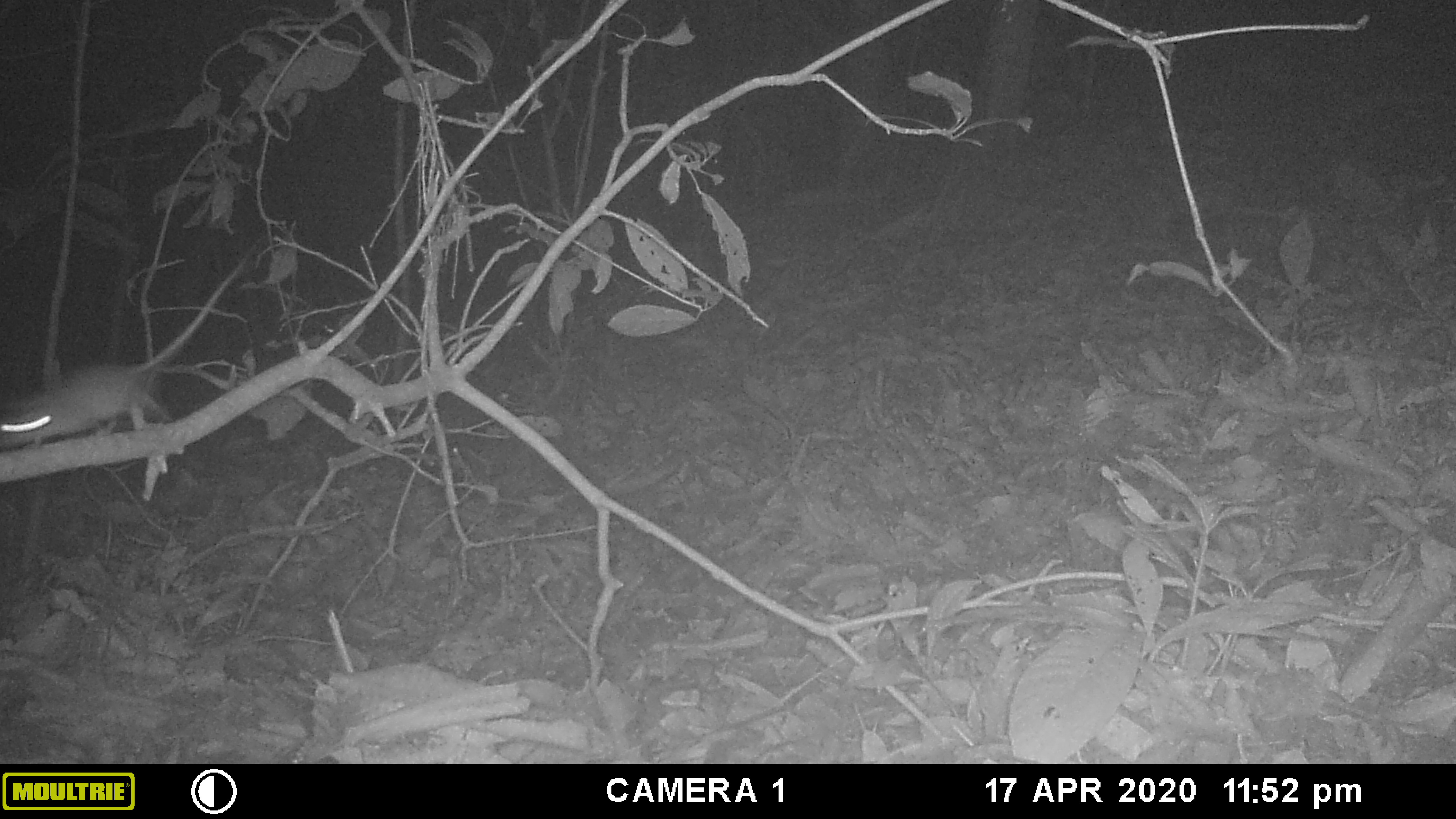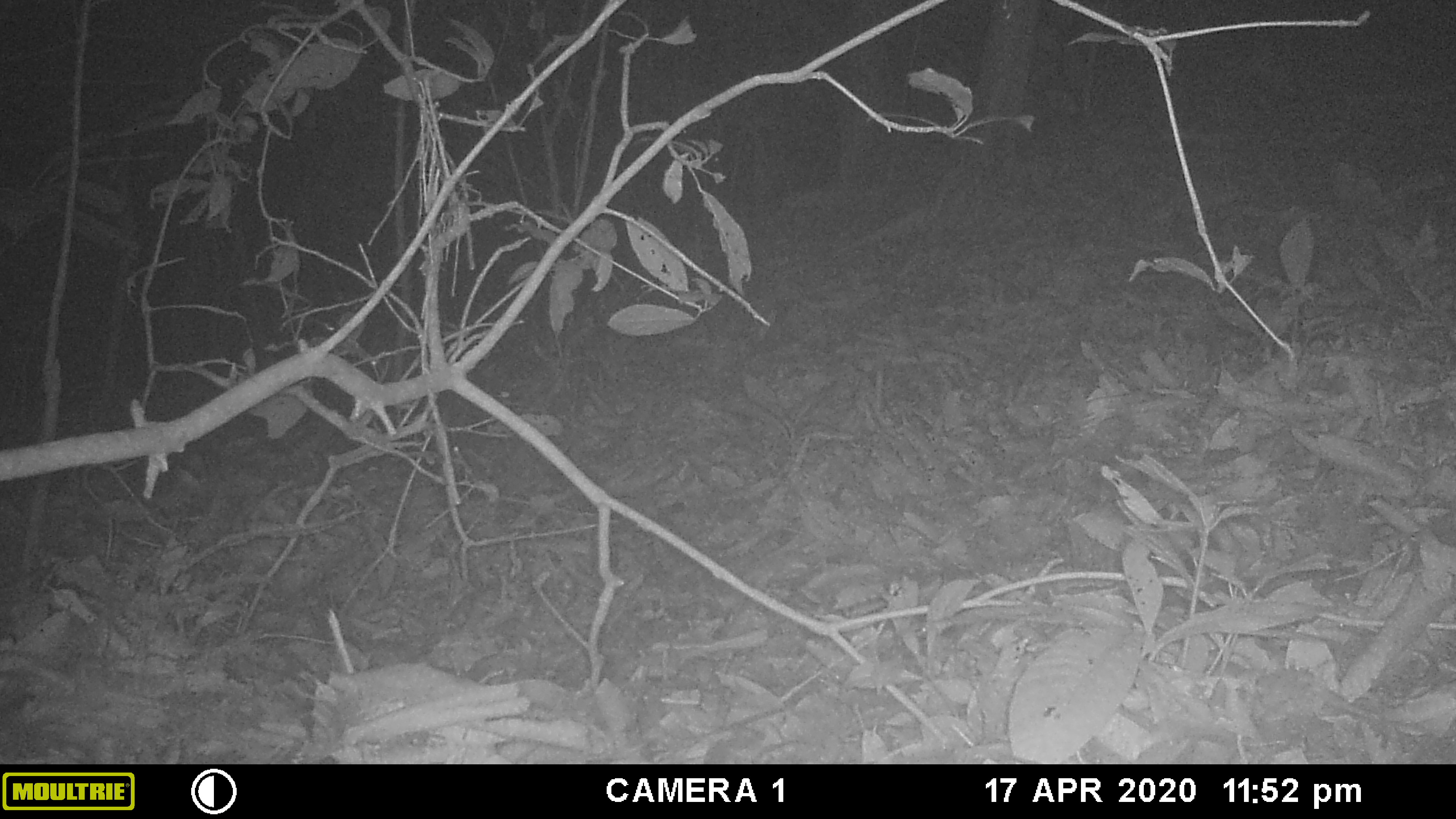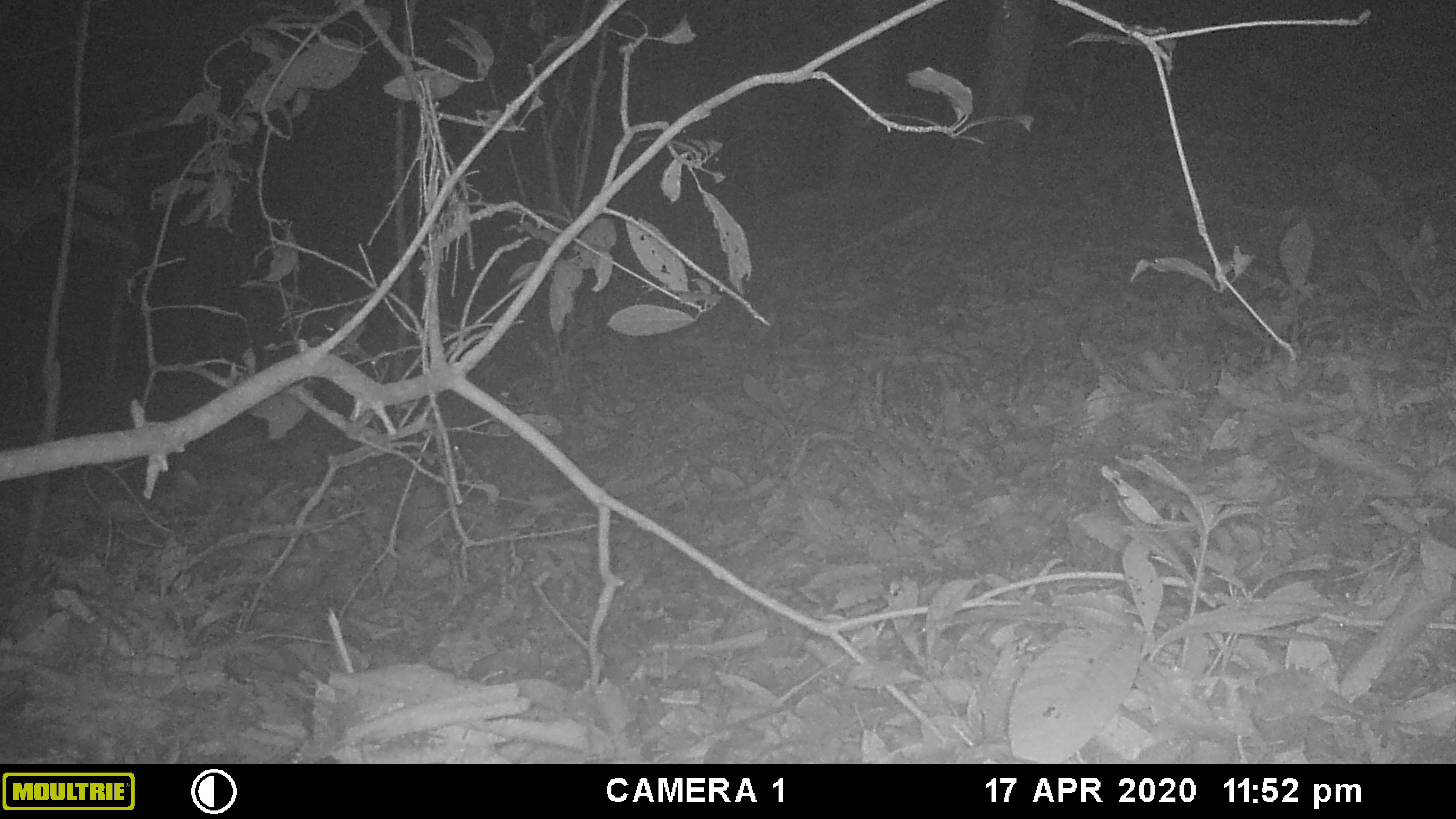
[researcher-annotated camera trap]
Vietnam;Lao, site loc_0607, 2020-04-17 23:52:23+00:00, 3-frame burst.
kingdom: Animalia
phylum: Chordata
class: Mammalia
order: Rodentia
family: Muridae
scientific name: Muridae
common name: old-world mice and rats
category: unidentified murid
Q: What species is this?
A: Unidentified murid (old-world mice and rats) (Muridae).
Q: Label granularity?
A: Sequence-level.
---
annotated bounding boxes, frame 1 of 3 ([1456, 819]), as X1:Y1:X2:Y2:
unidentified murid: 0:234:265:455